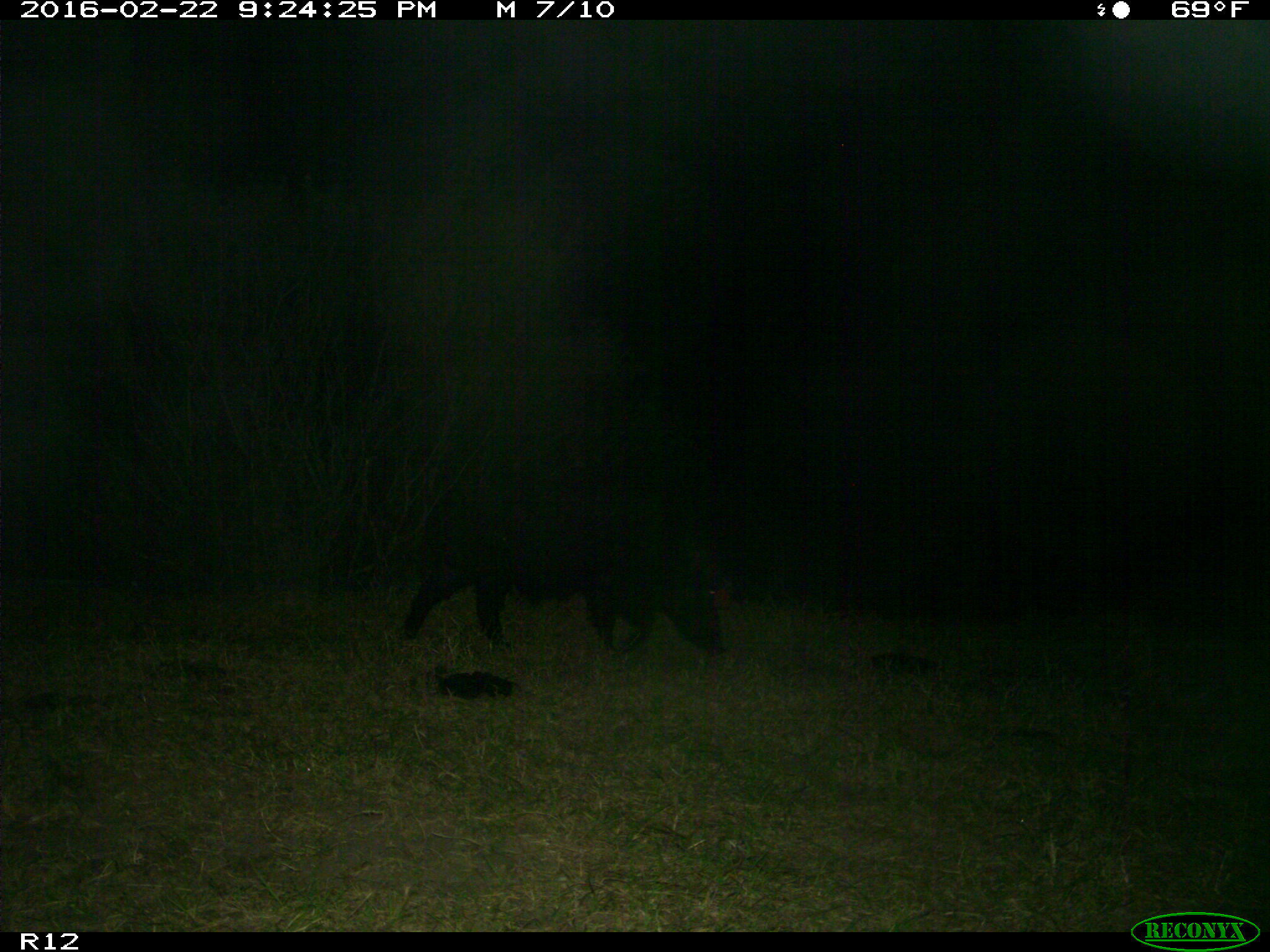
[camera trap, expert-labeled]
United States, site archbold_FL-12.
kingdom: Animalia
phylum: Chordata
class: Mammalia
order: Artiodactyla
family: Suidae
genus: Sus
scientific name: Sus scrofa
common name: wild boar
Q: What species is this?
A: Sus scrofa (wild boar).